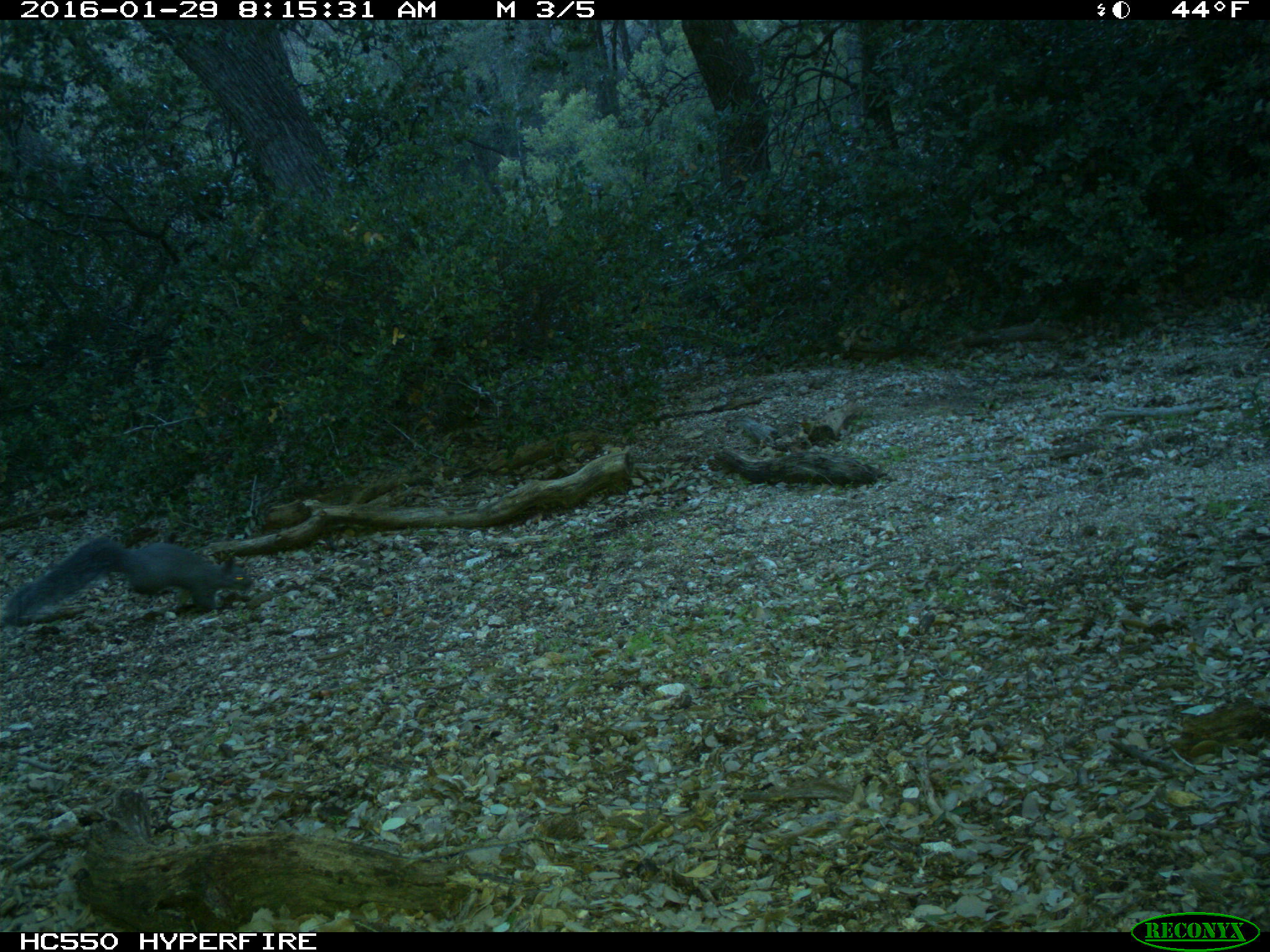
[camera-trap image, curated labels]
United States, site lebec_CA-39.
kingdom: Animalia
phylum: Chordata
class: Mammalia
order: Rodentia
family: Sciuridae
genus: Sciurus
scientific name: Sciurus carolinensis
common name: eastern gray squirrel